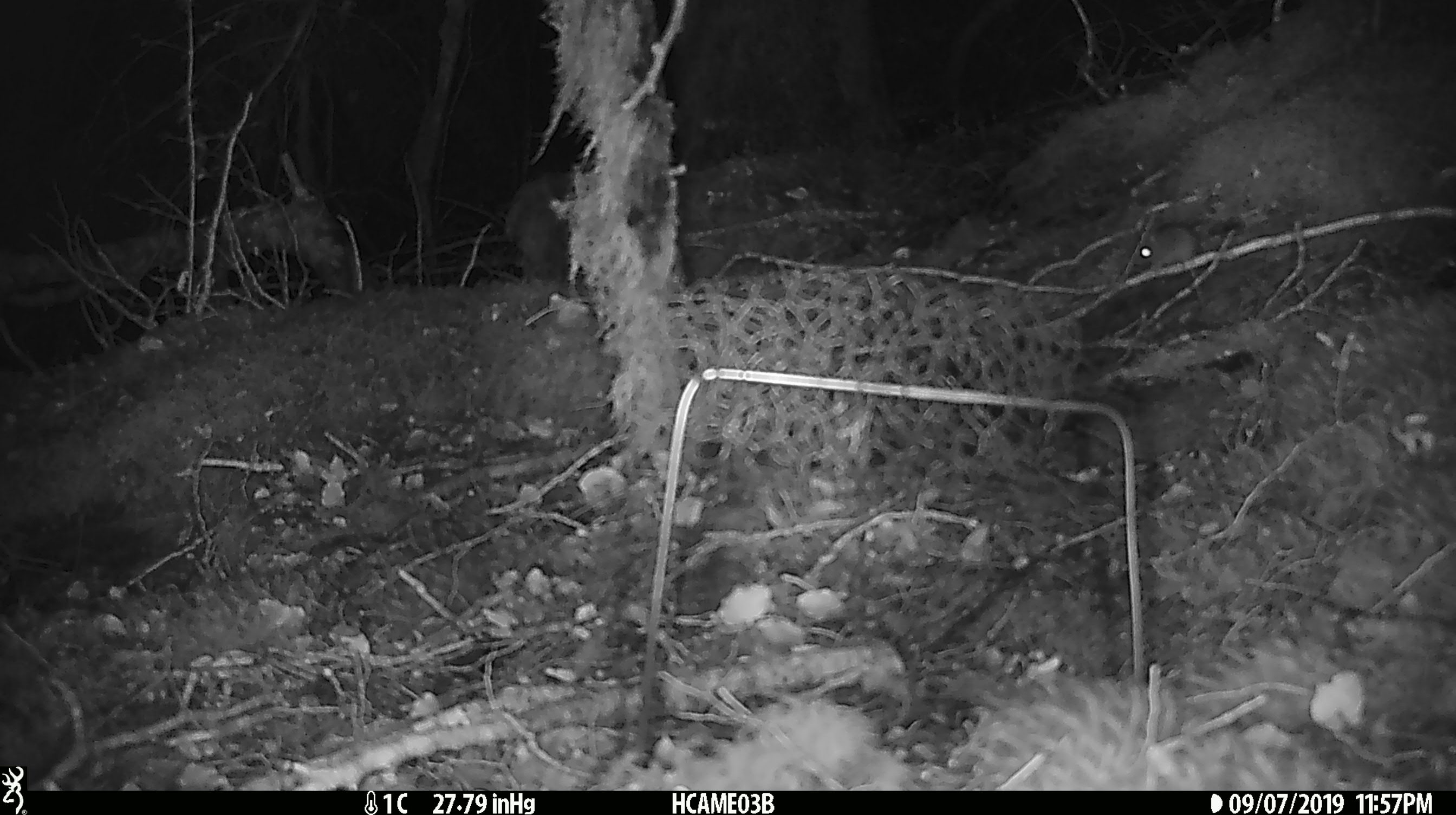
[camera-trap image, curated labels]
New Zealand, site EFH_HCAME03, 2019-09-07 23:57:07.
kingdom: Animalia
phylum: Chordata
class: Mammalia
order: Rodentia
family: Muridae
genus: Mus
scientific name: Mus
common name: mouse